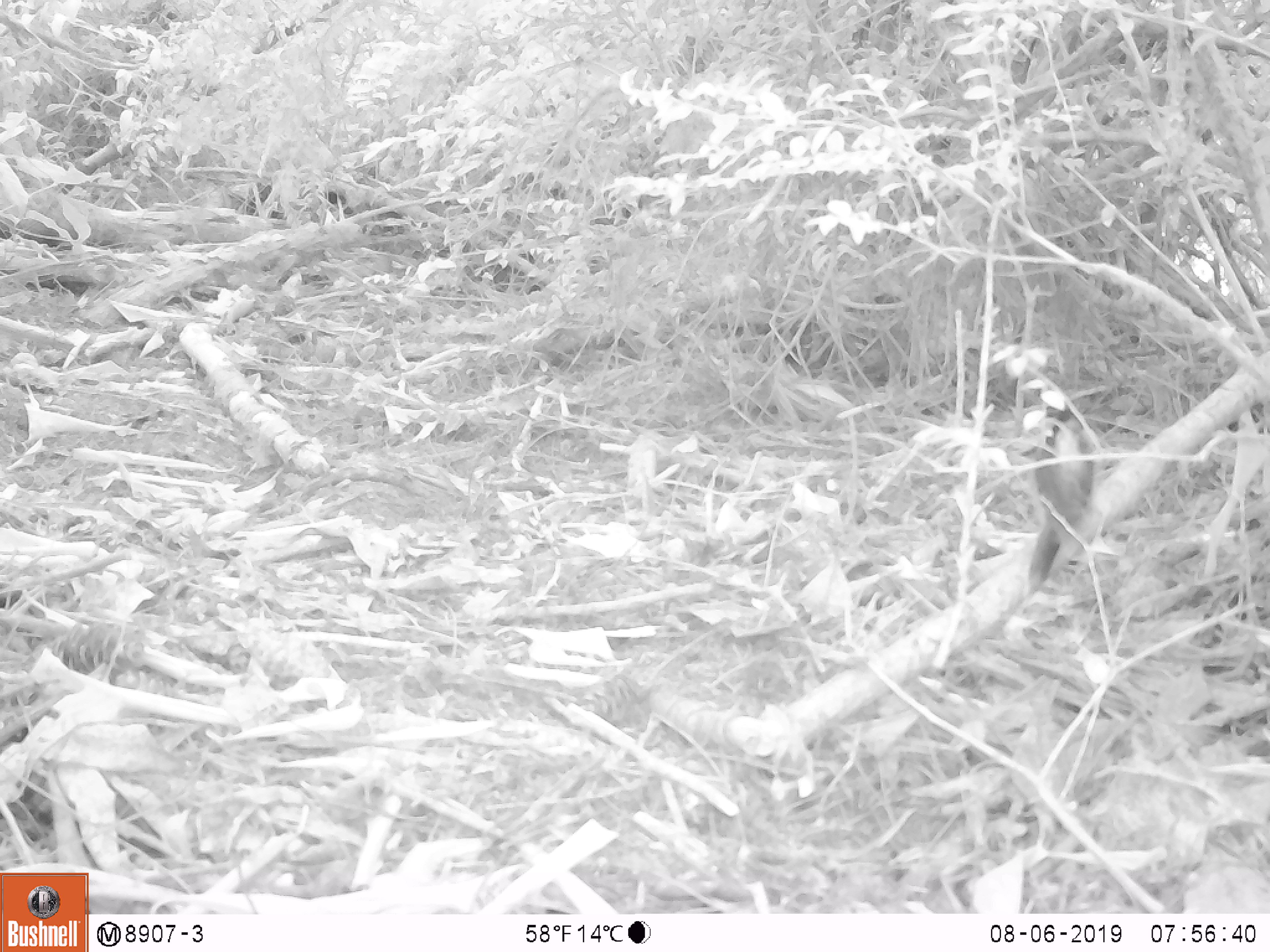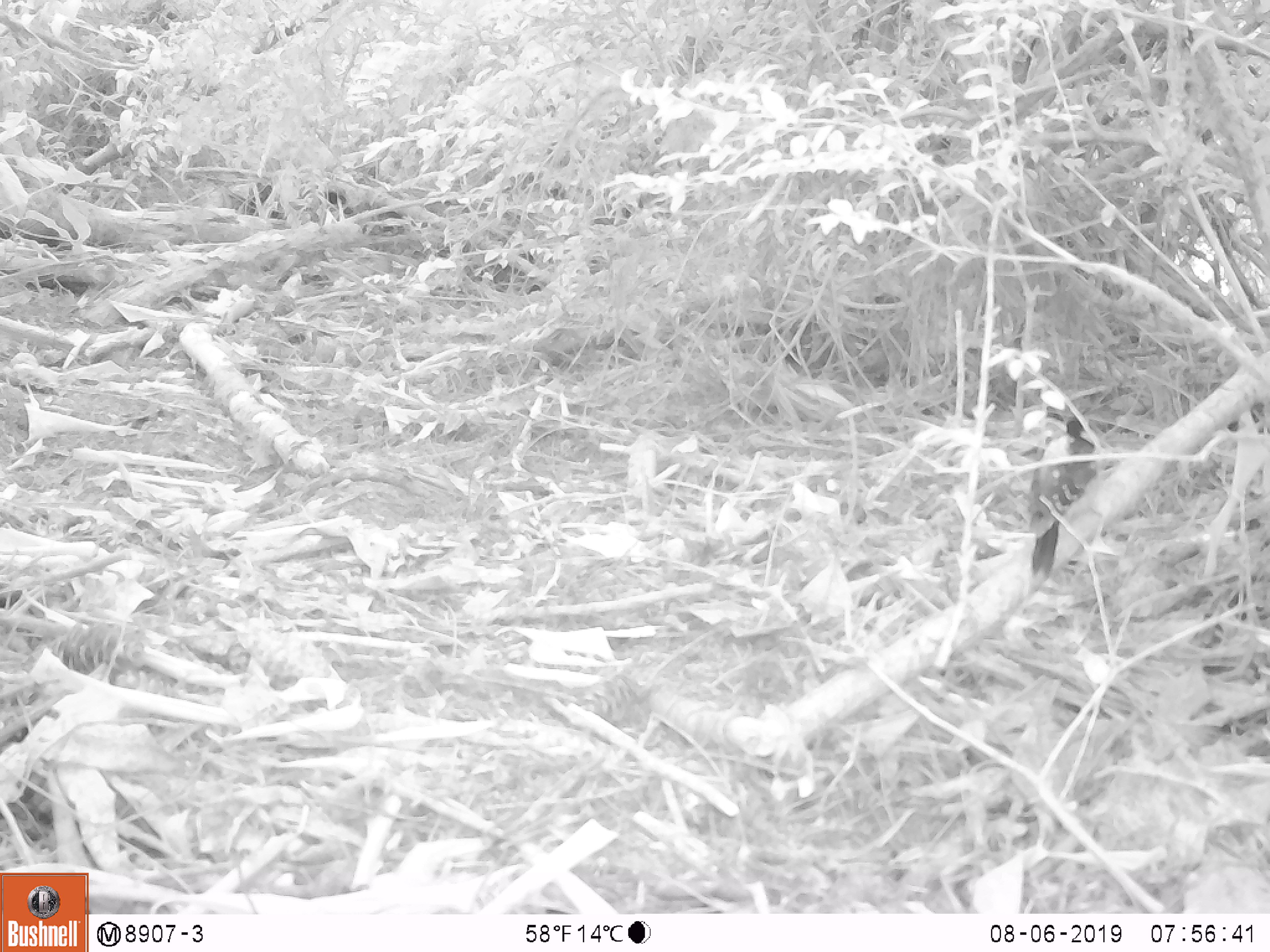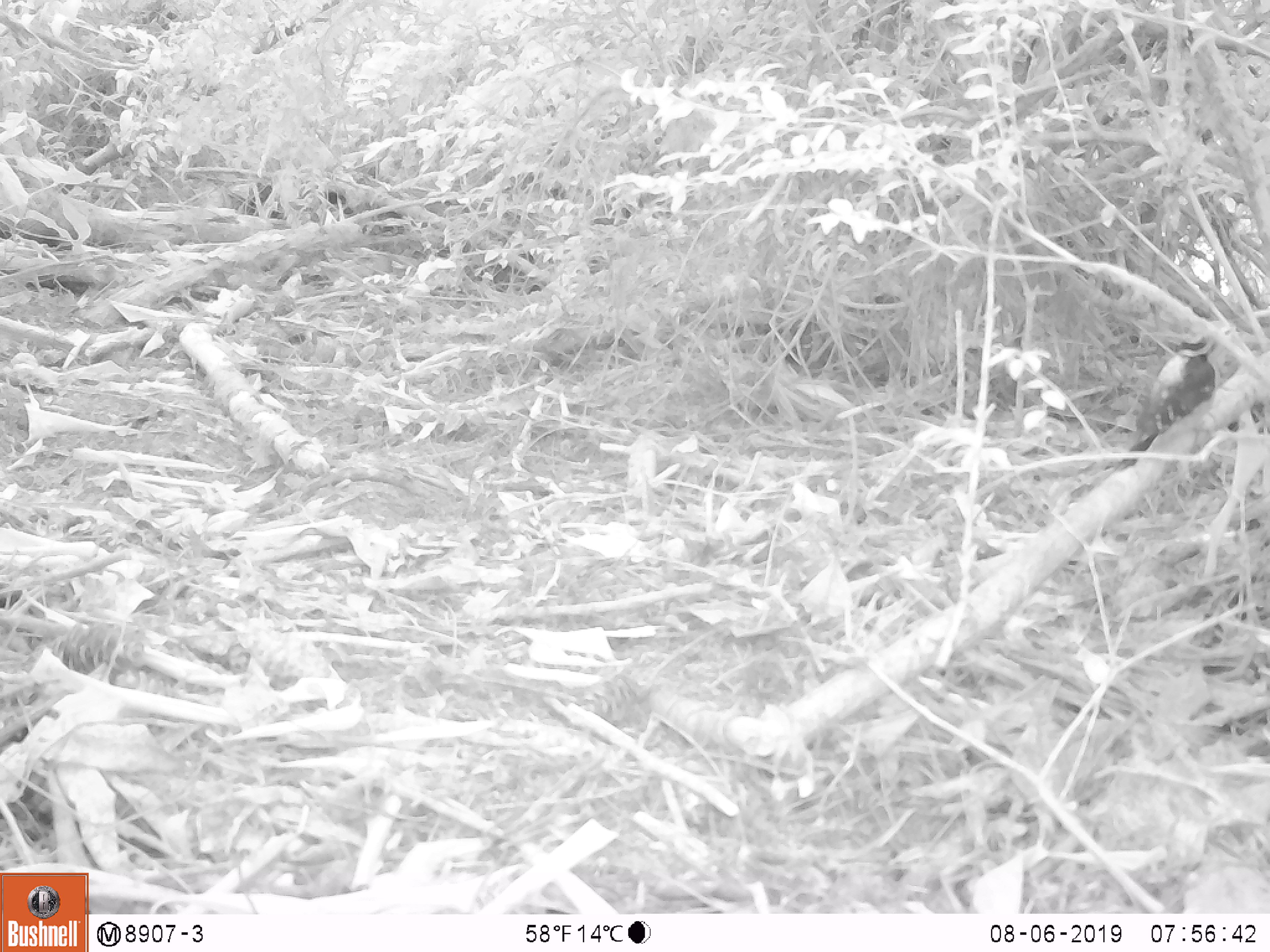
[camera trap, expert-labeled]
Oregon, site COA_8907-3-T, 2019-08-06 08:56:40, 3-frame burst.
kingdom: Animalia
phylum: Chordata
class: Aves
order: Piciformes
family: Picidae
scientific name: Picidae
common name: woodpeckers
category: picidae family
Picidae family (woodpeckers) (Picidae).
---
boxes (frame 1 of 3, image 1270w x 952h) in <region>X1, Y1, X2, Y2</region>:
picidae family: <region>1017, 403, 1106, 603</region>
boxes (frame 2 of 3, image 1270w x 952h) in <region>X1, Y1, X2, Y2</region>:
picidae family: <region>1016, 410, 1108, 582</region>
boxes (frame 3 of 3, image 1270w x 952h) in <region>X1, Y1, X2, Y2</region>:
picidae family: <region>1118, 325, 1225, 473</region>